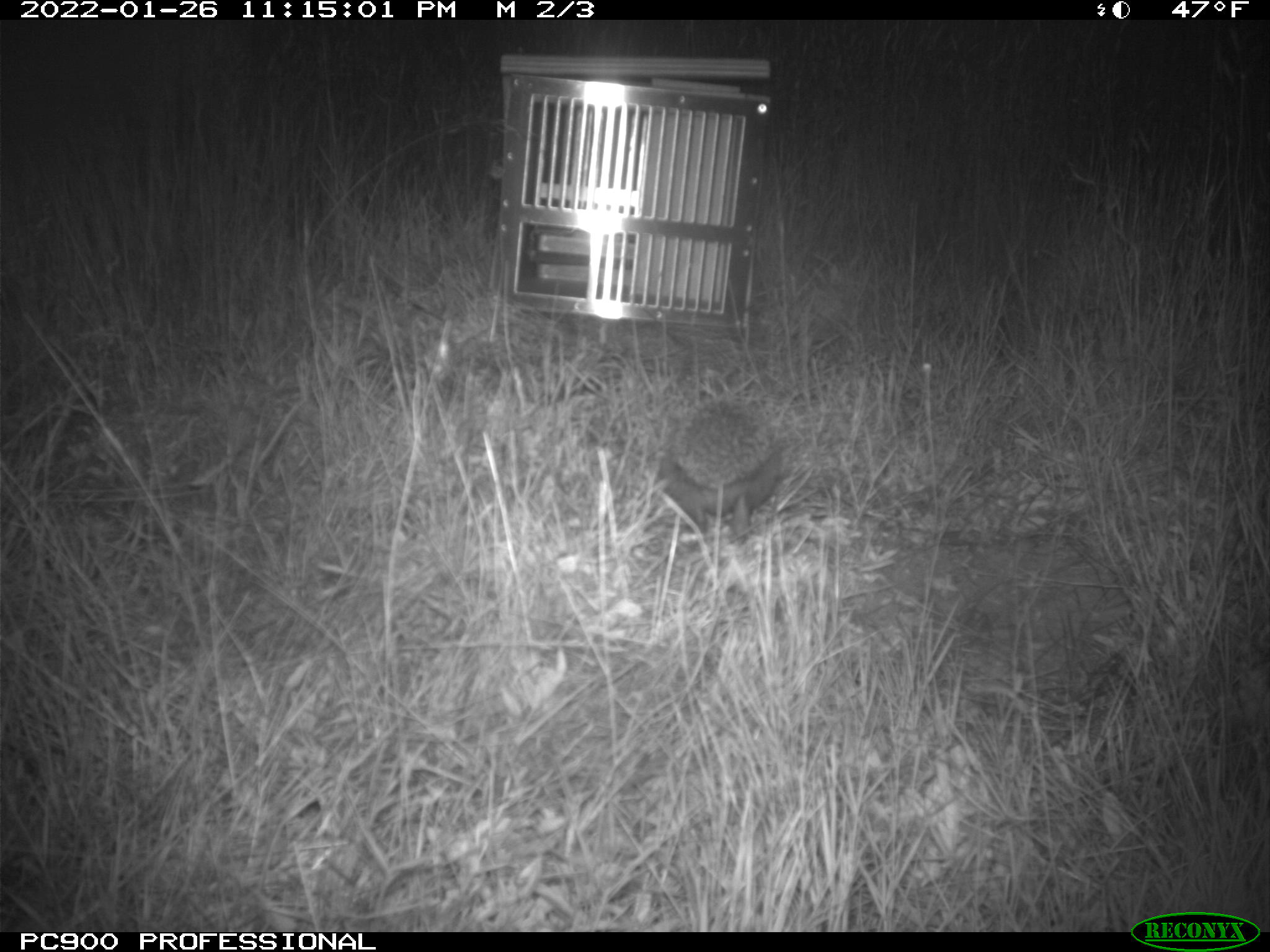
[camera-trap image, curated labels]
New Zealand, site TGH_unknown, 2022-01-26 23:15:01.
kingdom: Animalia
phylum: Chordata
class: Mammalia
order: Eulipotyphla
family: Erinaceidae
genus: Erinaceus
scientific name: Erinaceus europaeus europaeus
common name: european hedgehog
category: hedgehog